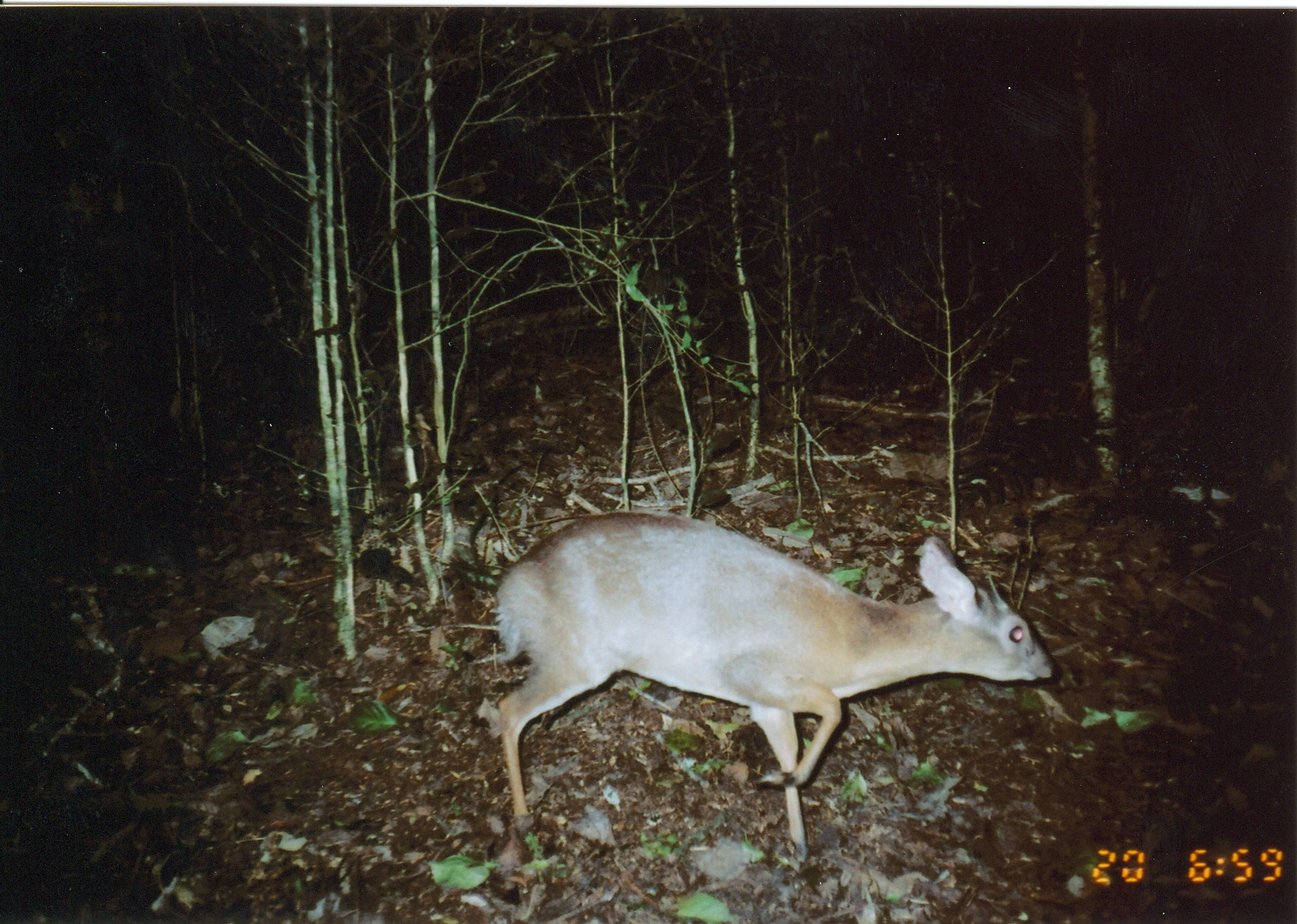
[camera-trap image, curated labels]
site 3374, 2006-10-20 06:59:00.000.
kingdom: Animalia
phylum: Chordata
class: Mammalia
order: Artiodactyla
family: Bovidae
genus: Nesotragus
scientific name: Nesotragus moschatus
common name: suni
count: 1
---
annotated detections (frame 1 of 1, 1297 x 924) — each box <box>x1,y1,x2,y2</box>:
nesotragus moschatus: <box>496,510,1057,863</box>